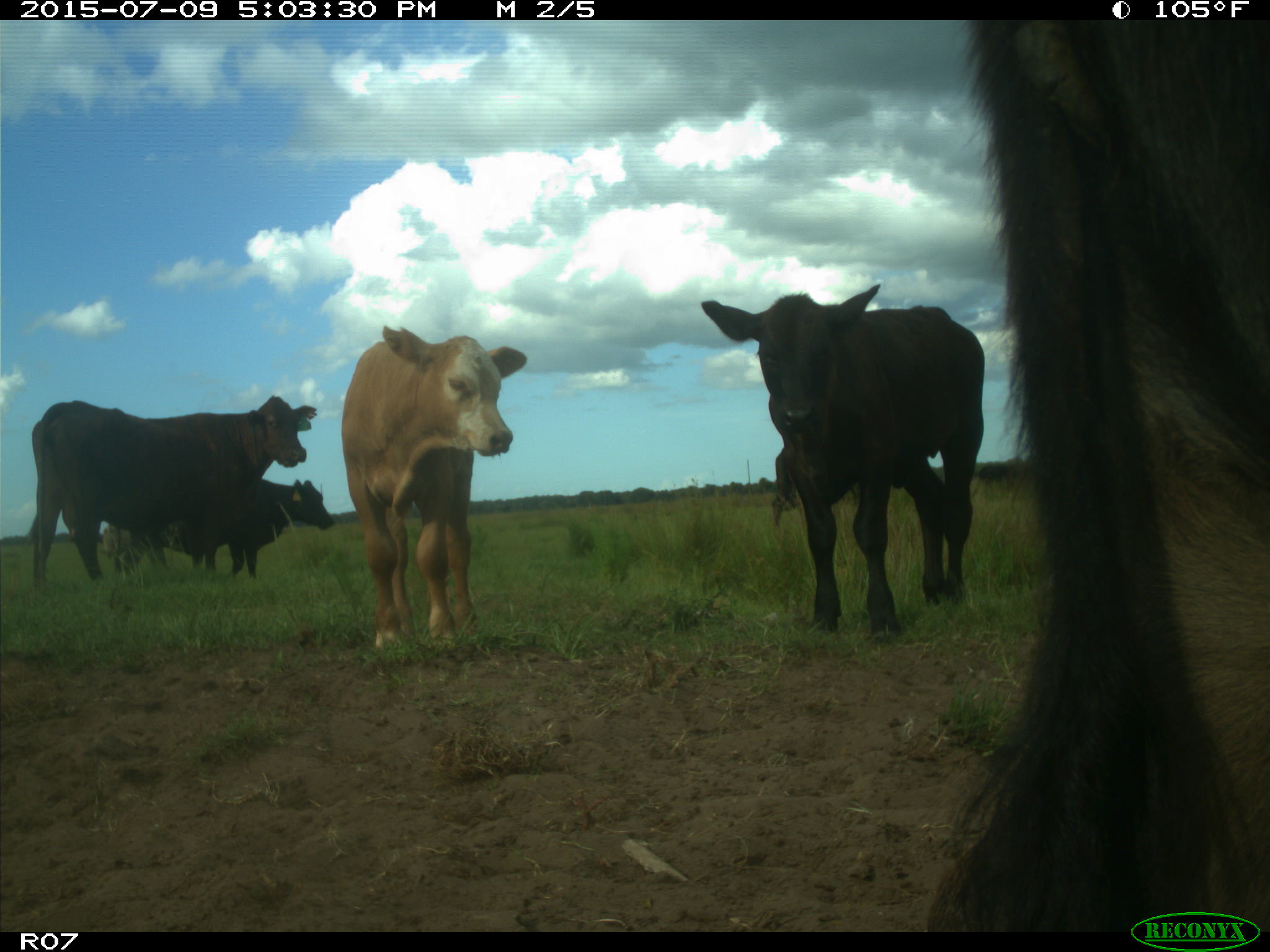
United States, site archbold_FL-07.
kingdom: Animalia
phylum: Chordata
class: Mammalia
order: Artiodactyla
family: Bovidae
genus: Bos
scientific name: Bos taurus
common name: domestic cow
Bos taurus (domestic cow).